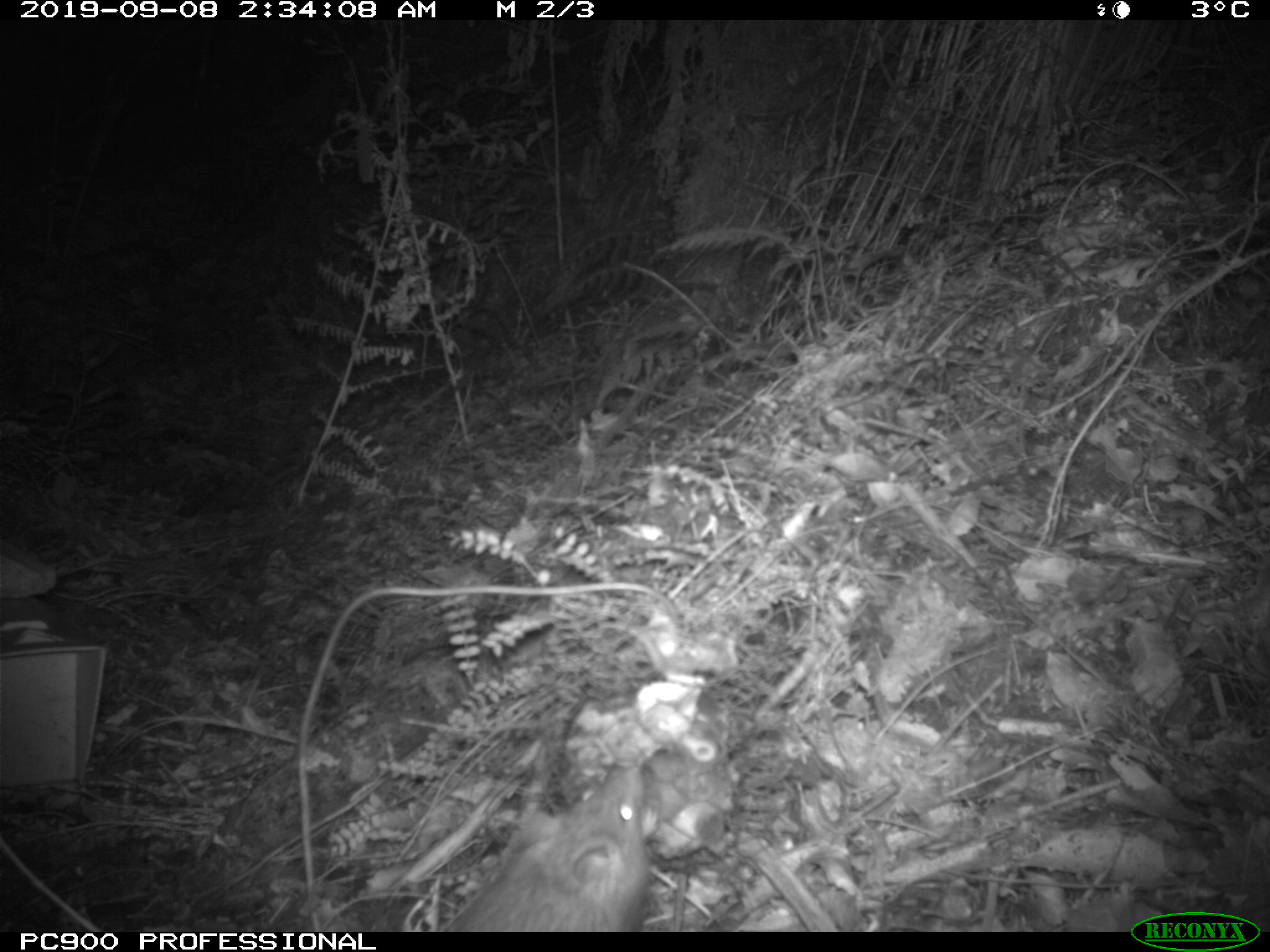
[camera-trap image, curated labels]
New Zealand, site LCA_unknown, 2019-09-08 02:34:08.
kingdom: Animalia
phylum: Chordata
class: Mammalia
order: Rodentia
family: Muridae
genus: Rattus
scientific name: Rattus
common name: rat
Rat (Rattus).